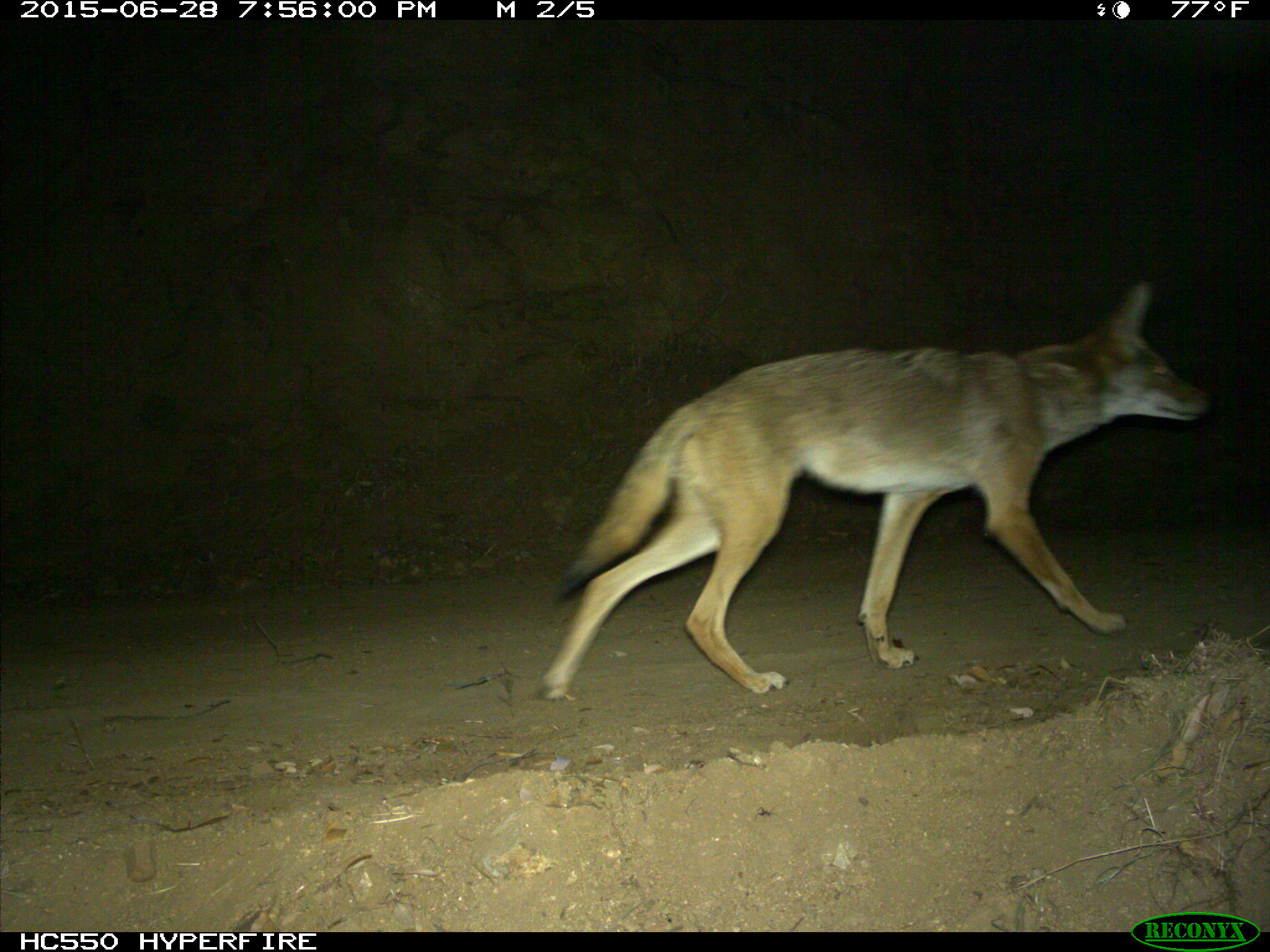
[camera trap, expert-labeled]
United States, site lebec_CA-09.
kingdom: Animalia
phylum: Chordata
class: Mammalia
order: Carnivora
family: Canidae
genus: Canis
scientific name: Canis latrans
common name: coyote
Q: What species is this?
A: Canis latrans (coyote).